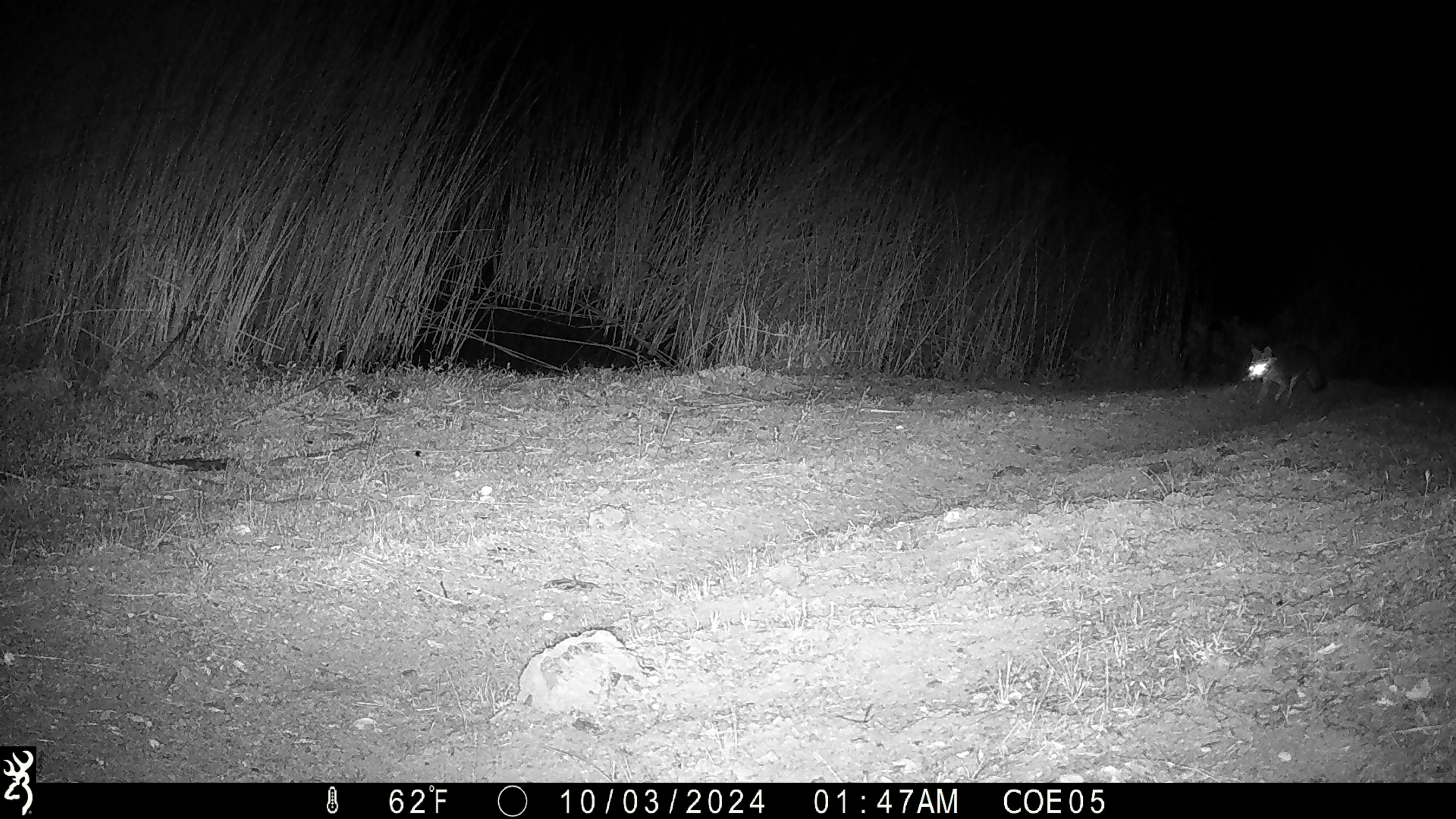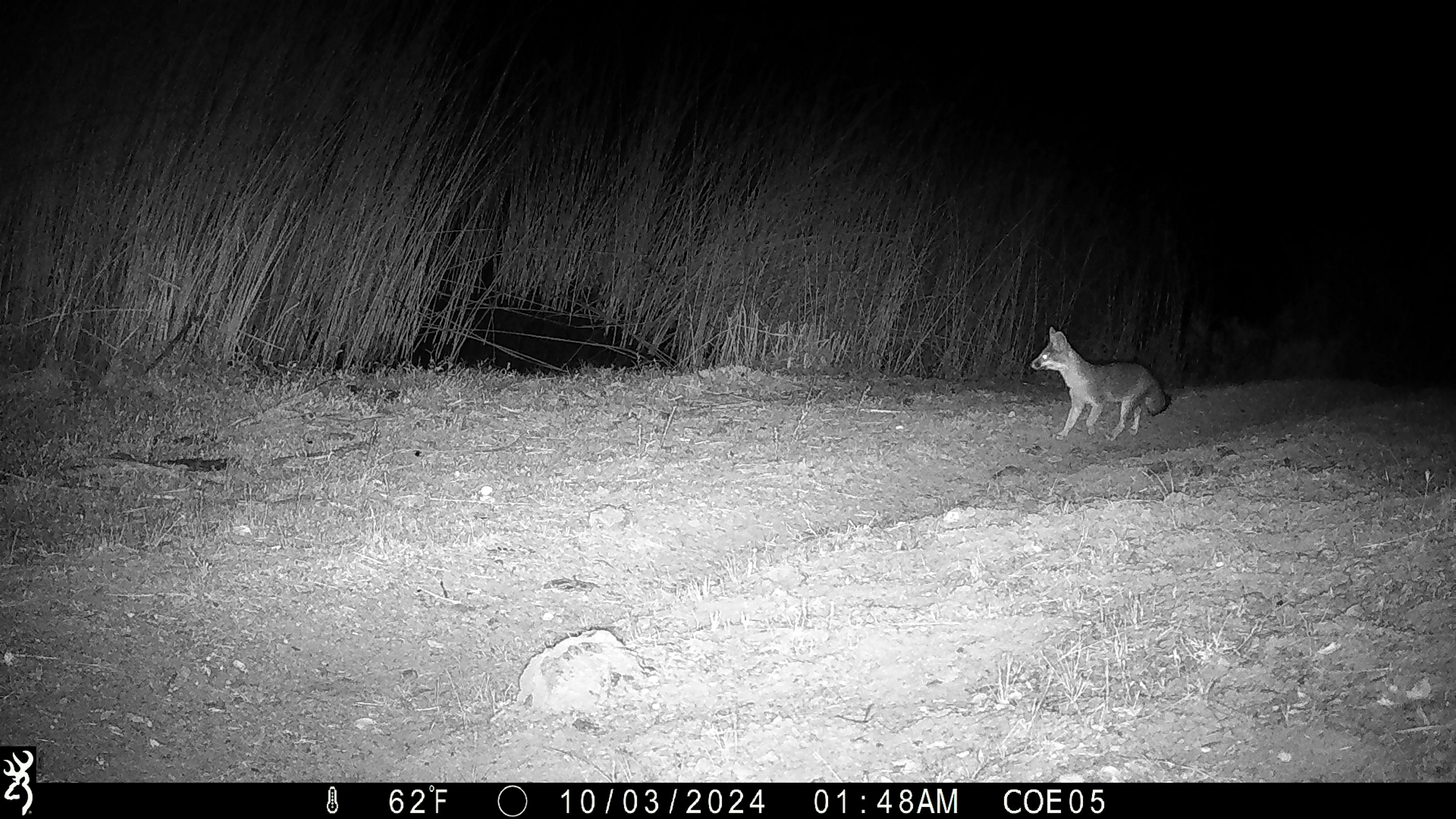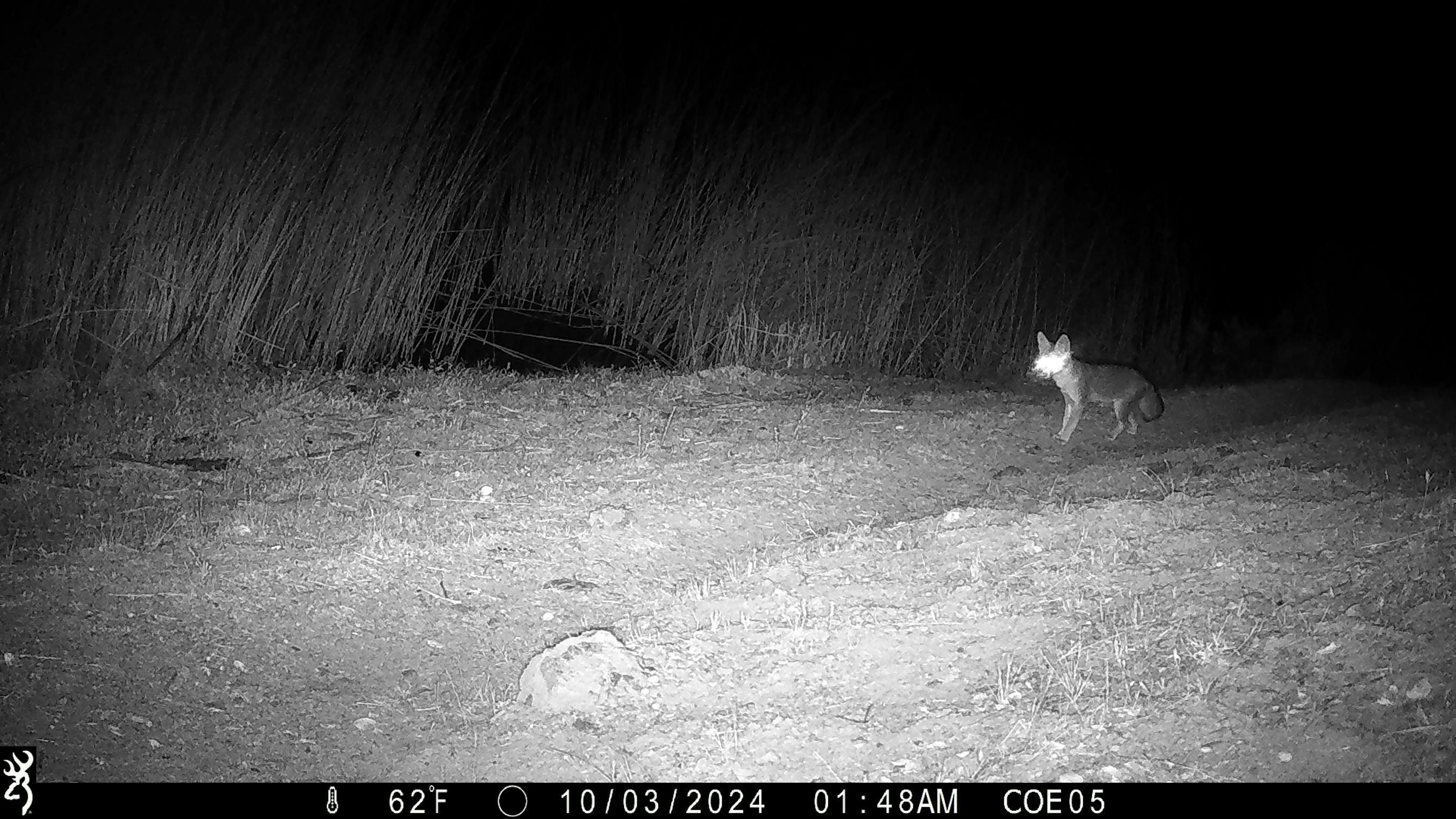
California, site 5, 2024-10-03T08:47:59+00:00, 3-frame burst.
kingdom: Animalia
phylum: Chordata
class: Mammalia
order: Carnivora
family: Canidae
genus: Urocyon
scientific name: Urocyon cinereoargenteus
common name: gray fox